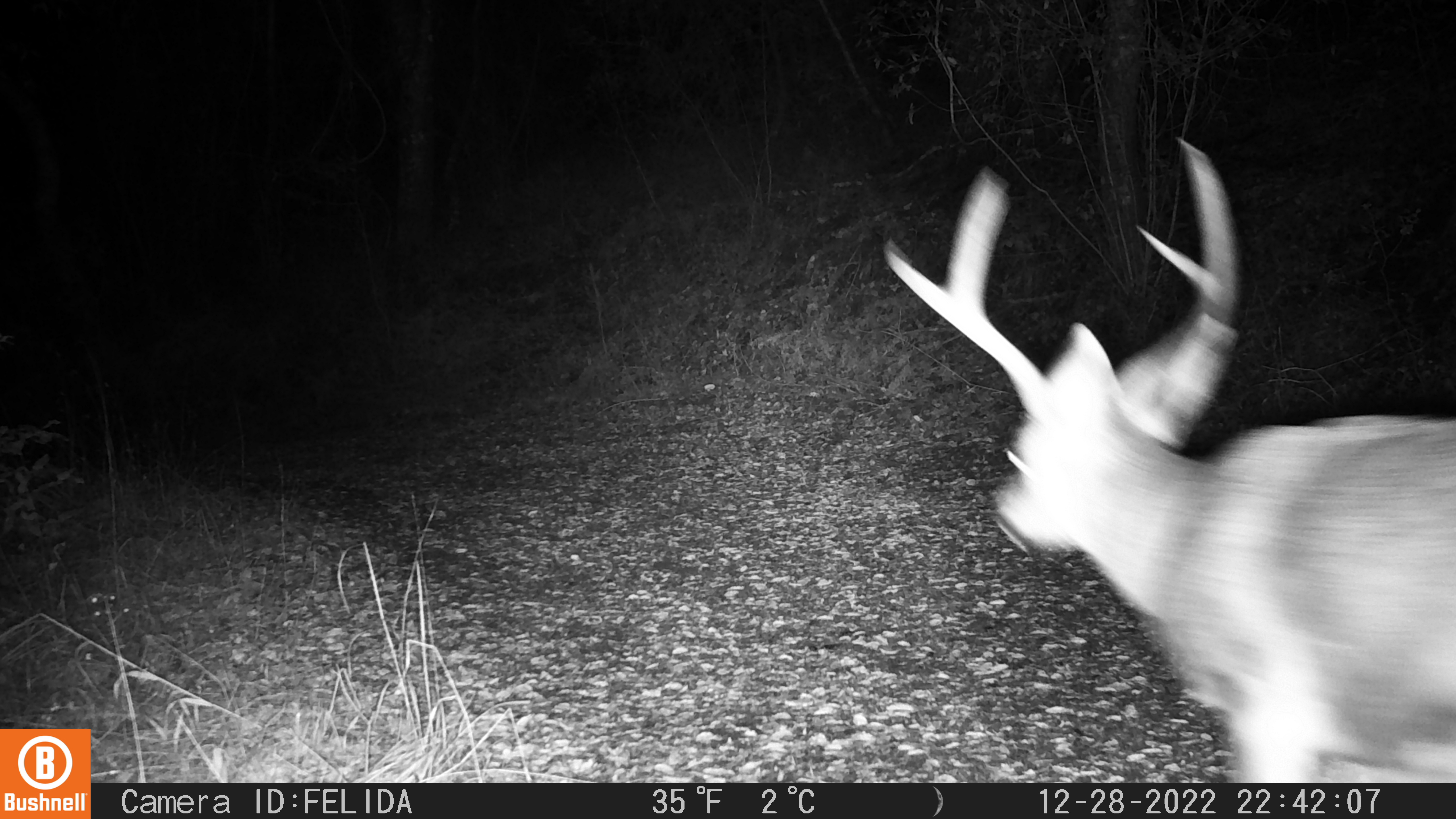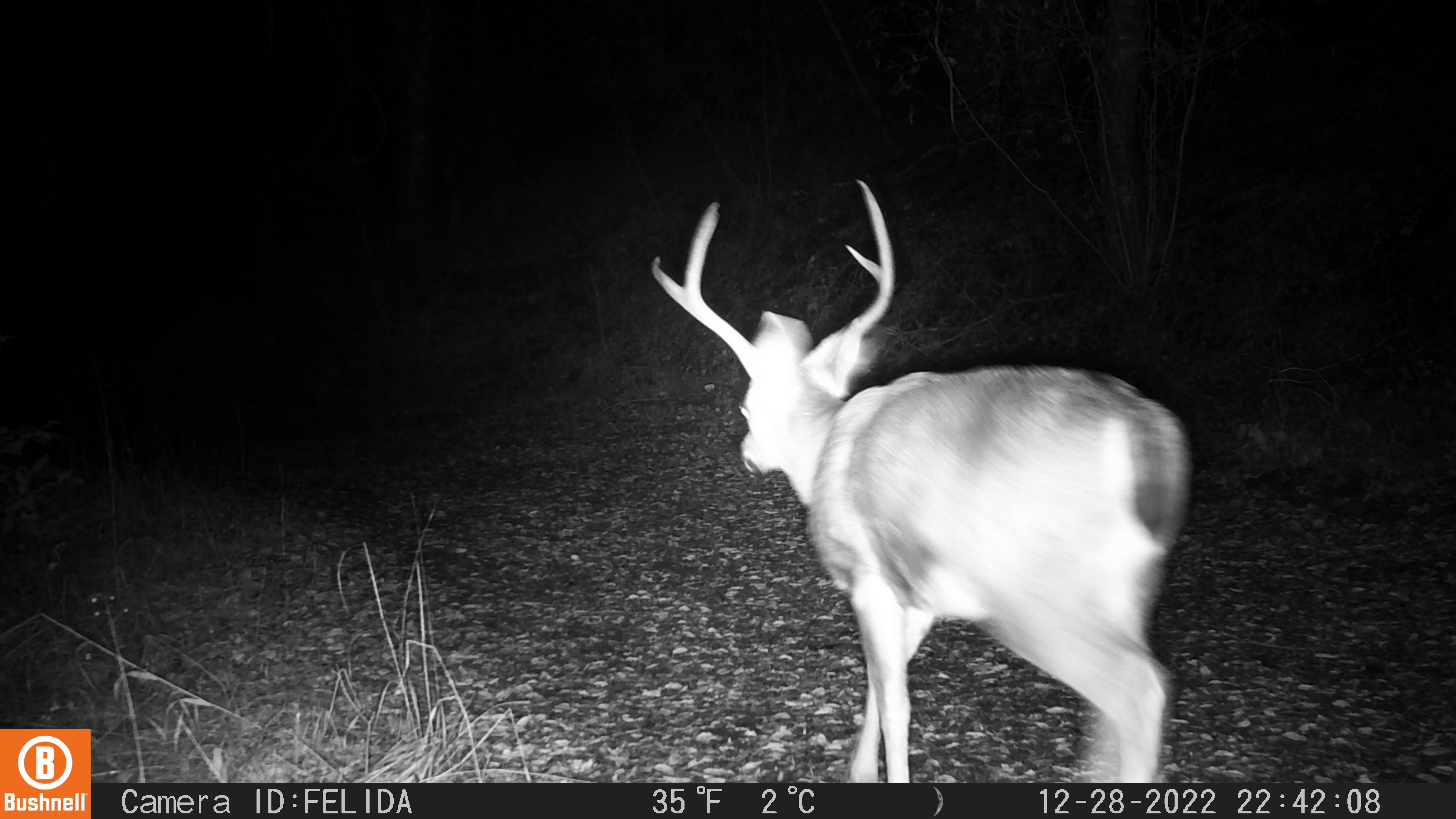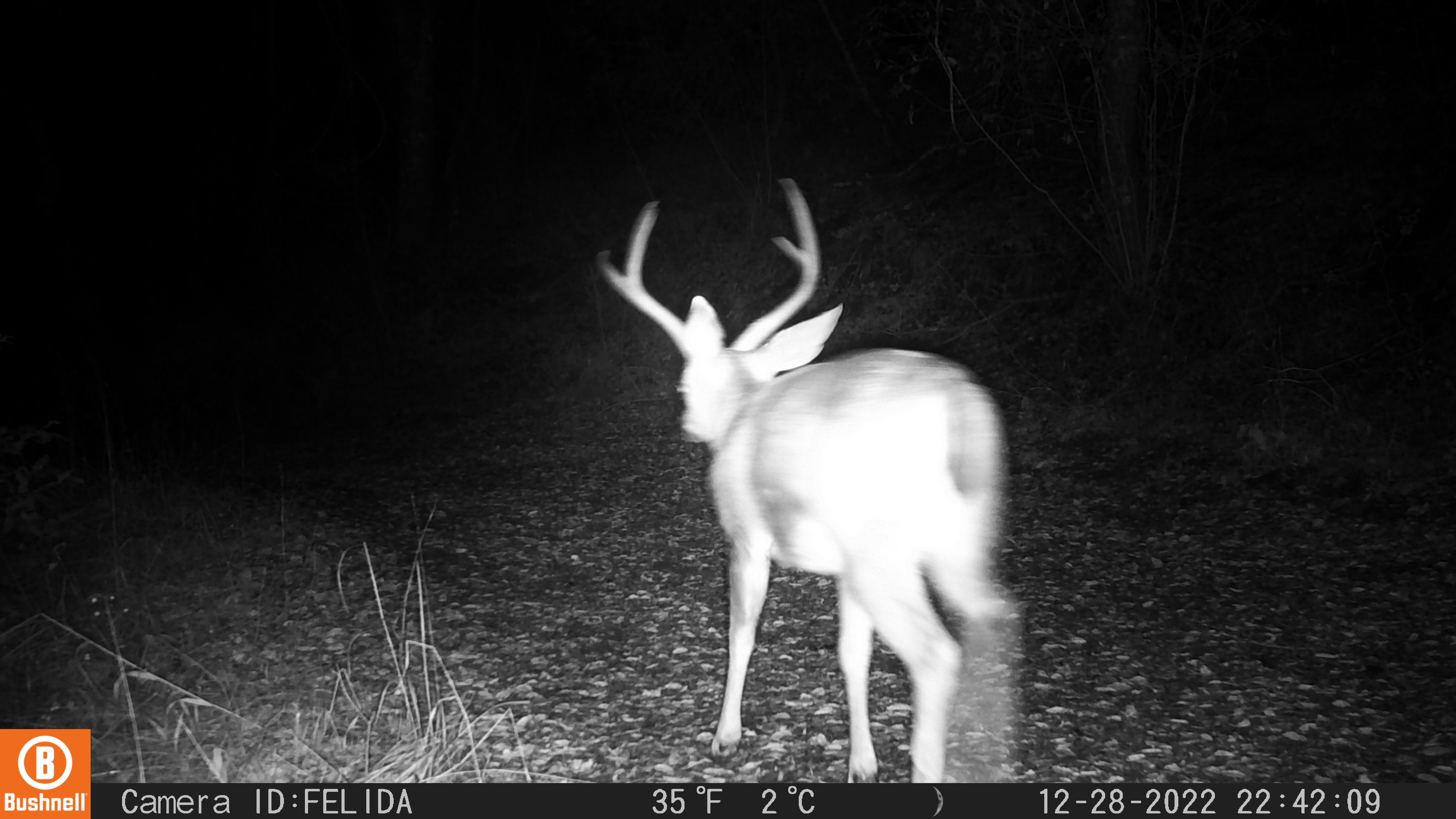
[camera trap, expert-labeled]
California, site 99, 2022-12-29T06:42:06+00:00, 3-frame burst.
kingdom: Animalia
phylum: Chordata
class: Mammalia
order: Artiodactyla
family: Cervidae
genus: Odocoileus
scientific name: Odocoileus hemionus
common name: mule deer